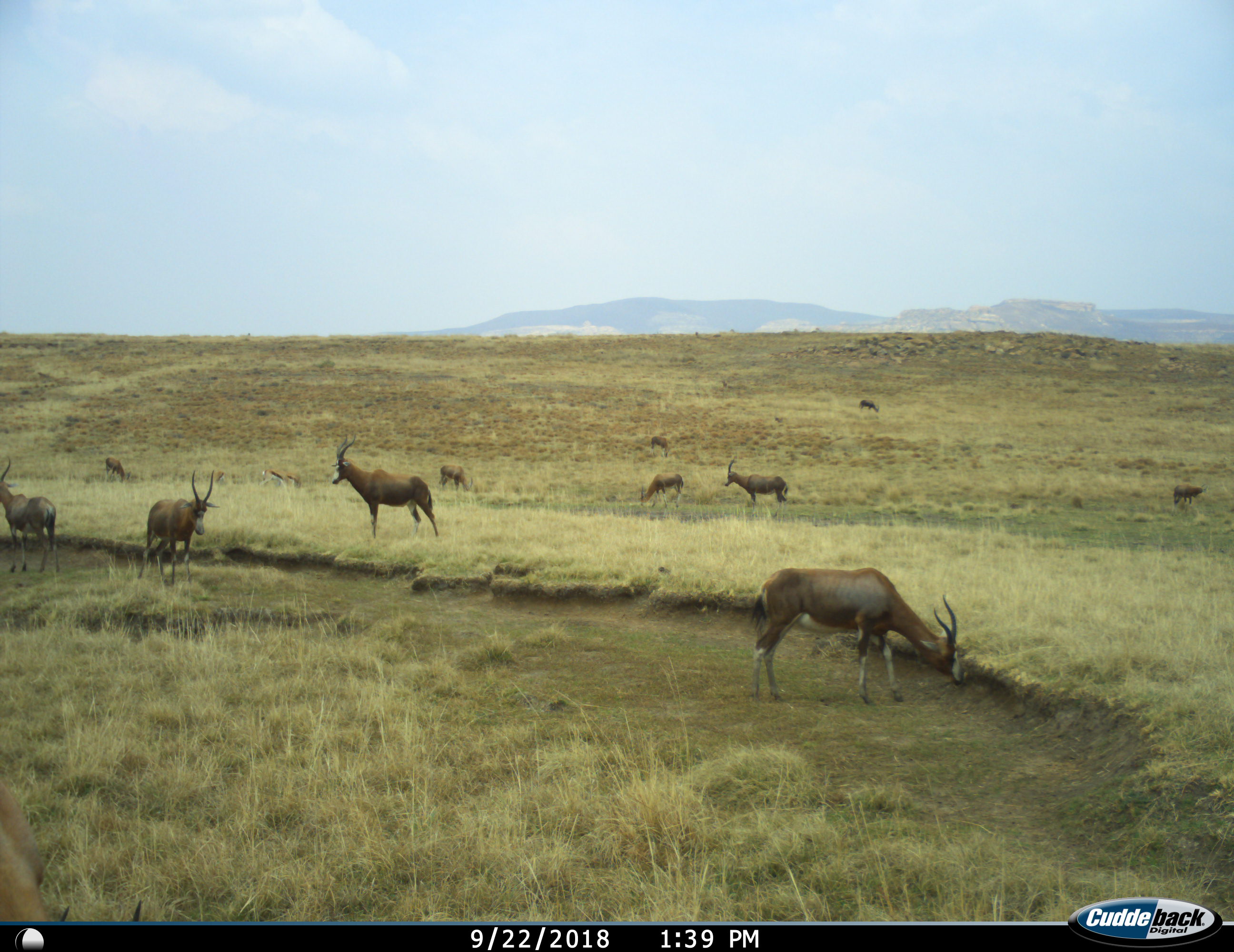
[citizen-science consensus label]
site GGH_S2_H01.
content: unidentified animal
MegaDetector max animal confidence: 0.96